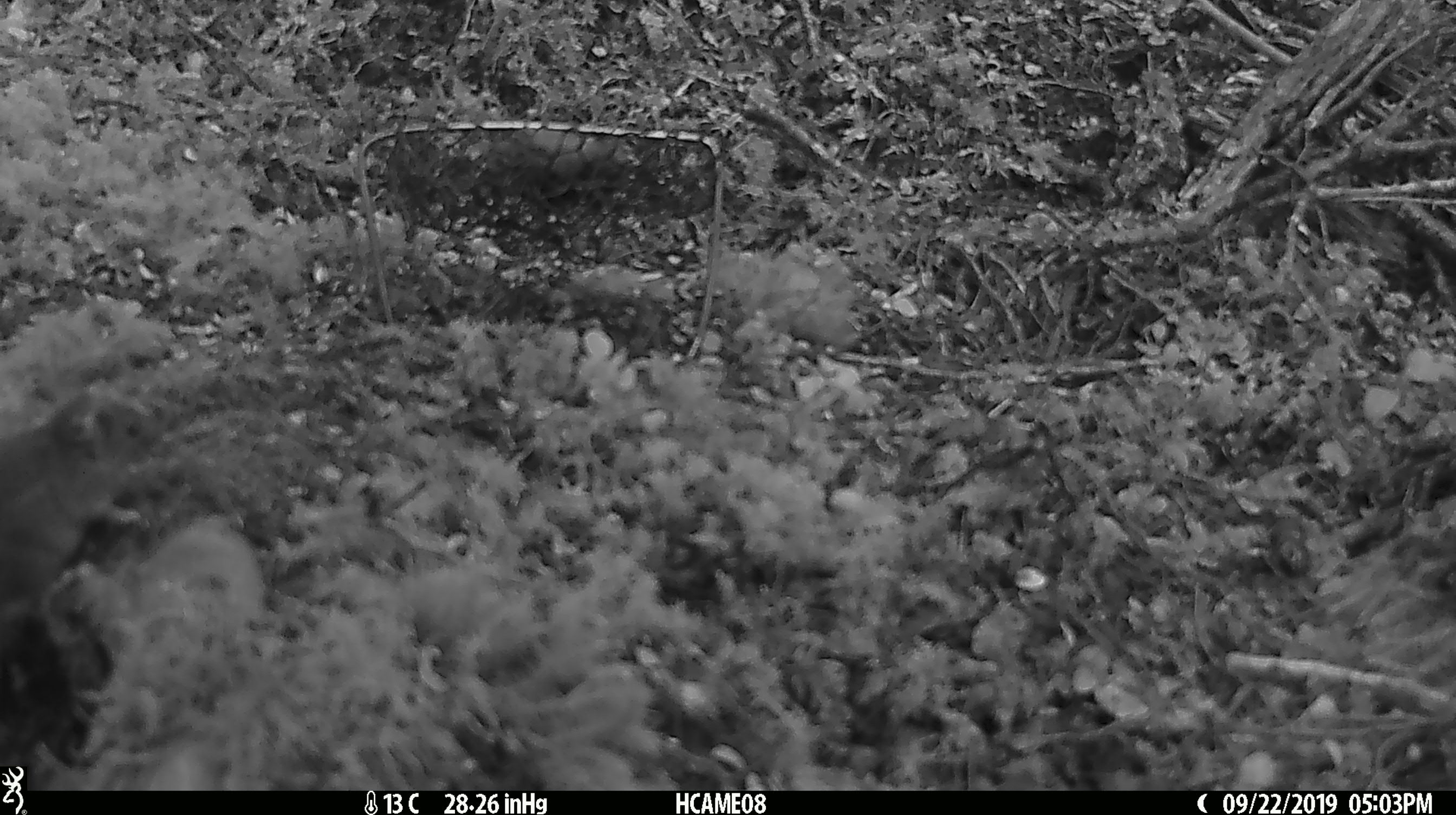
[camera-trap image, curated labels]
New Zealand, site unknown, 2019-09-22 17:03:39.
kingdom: Animalia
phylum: Chordata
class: Mammalia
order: Rodentia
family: Muridae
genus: Mus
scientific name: Mus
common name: mouse